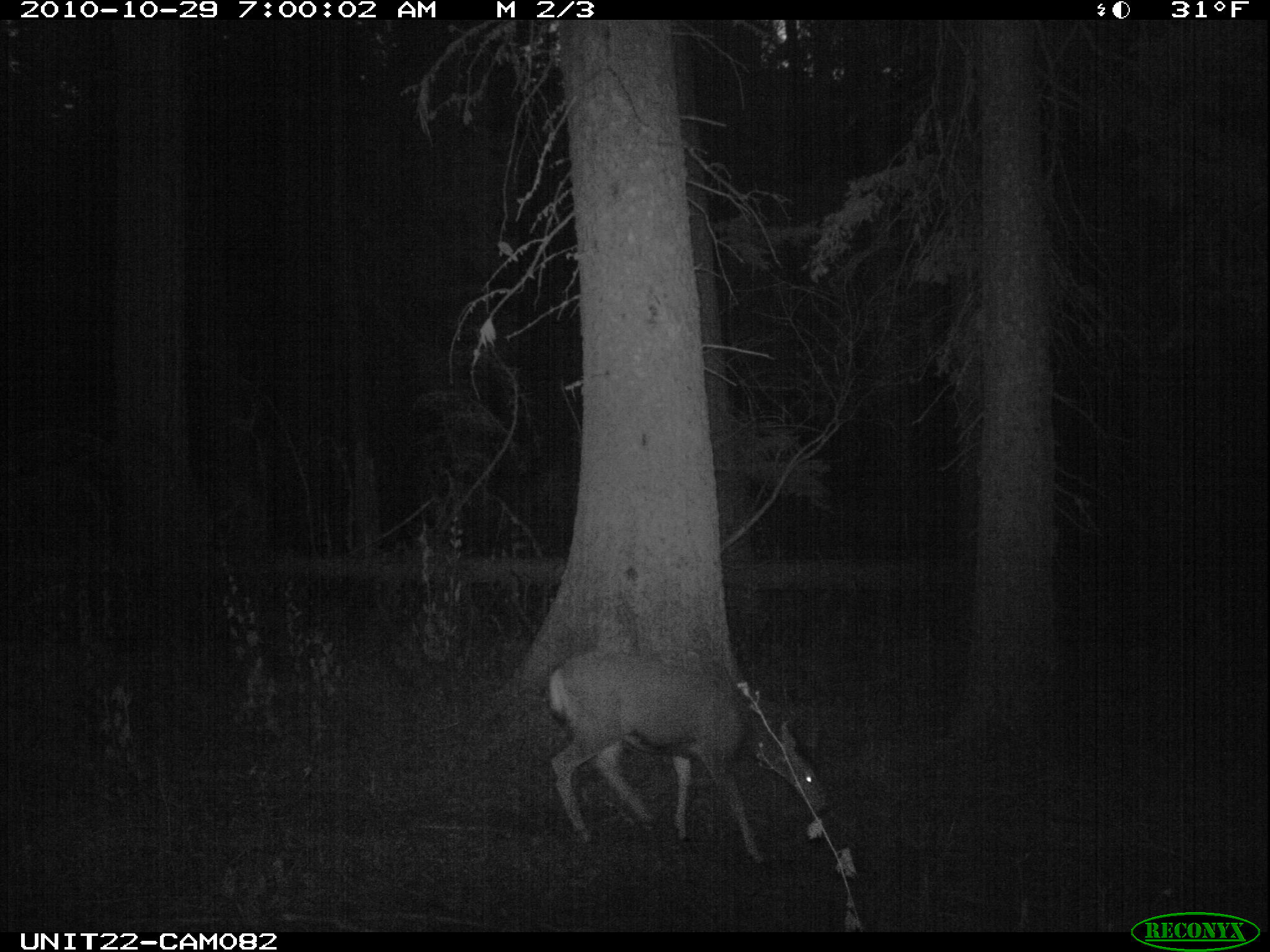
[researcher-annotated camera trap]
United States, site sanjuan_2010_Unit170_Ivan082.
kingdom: Animalia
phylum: Chordata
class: Mammalia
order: Artiodactyla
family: Cervidae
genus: Odocoileus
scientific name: Odocoileus hemionus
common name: mule deer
Odocoileus hemionus (mule deer).